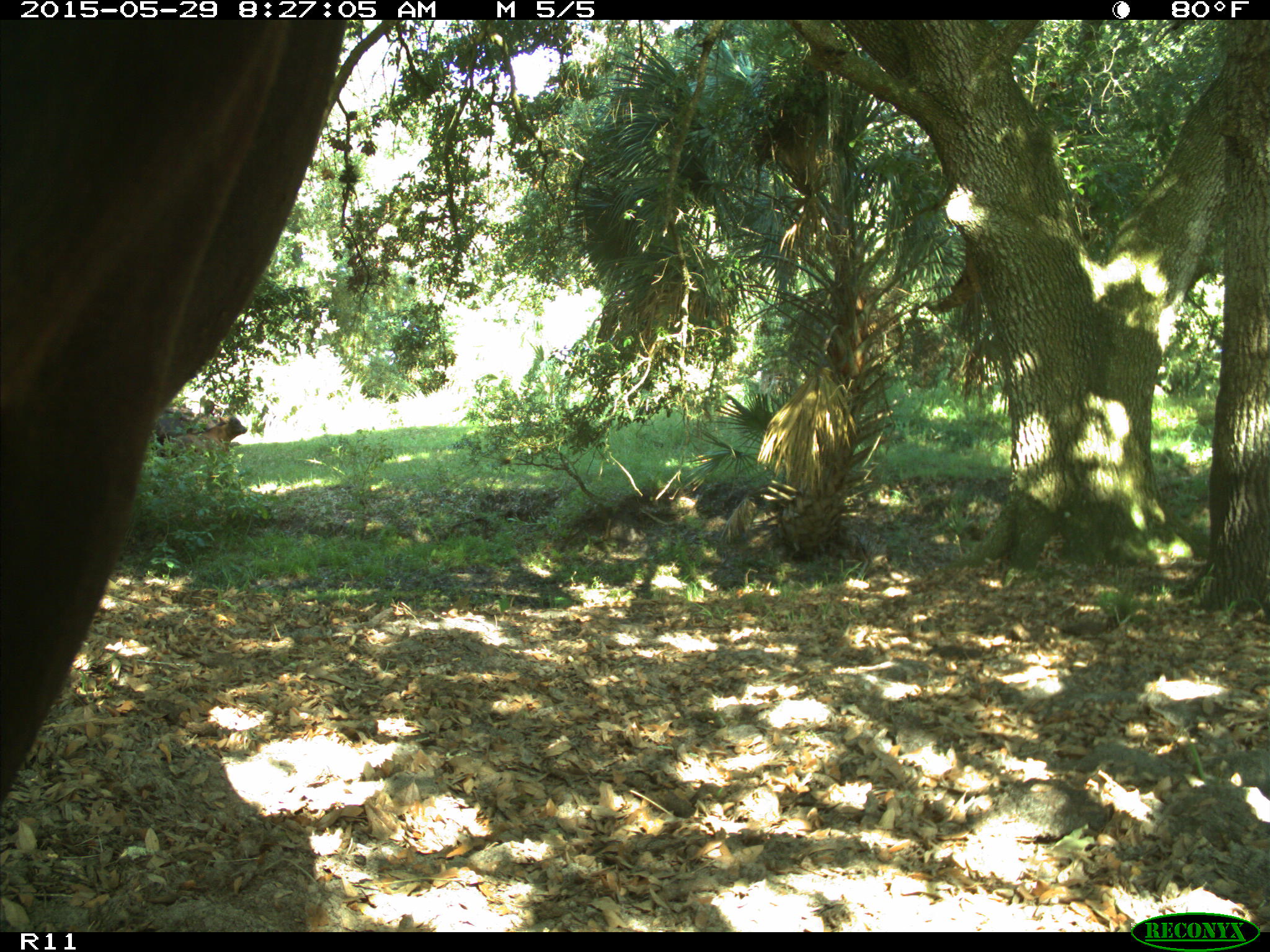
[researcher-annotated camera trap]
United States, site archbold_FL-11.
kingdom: Animalia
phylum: Chordata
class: Mammalia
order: Artiodactyla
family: Bovidae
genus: Bos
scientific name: Bos taurus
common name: domestic cow